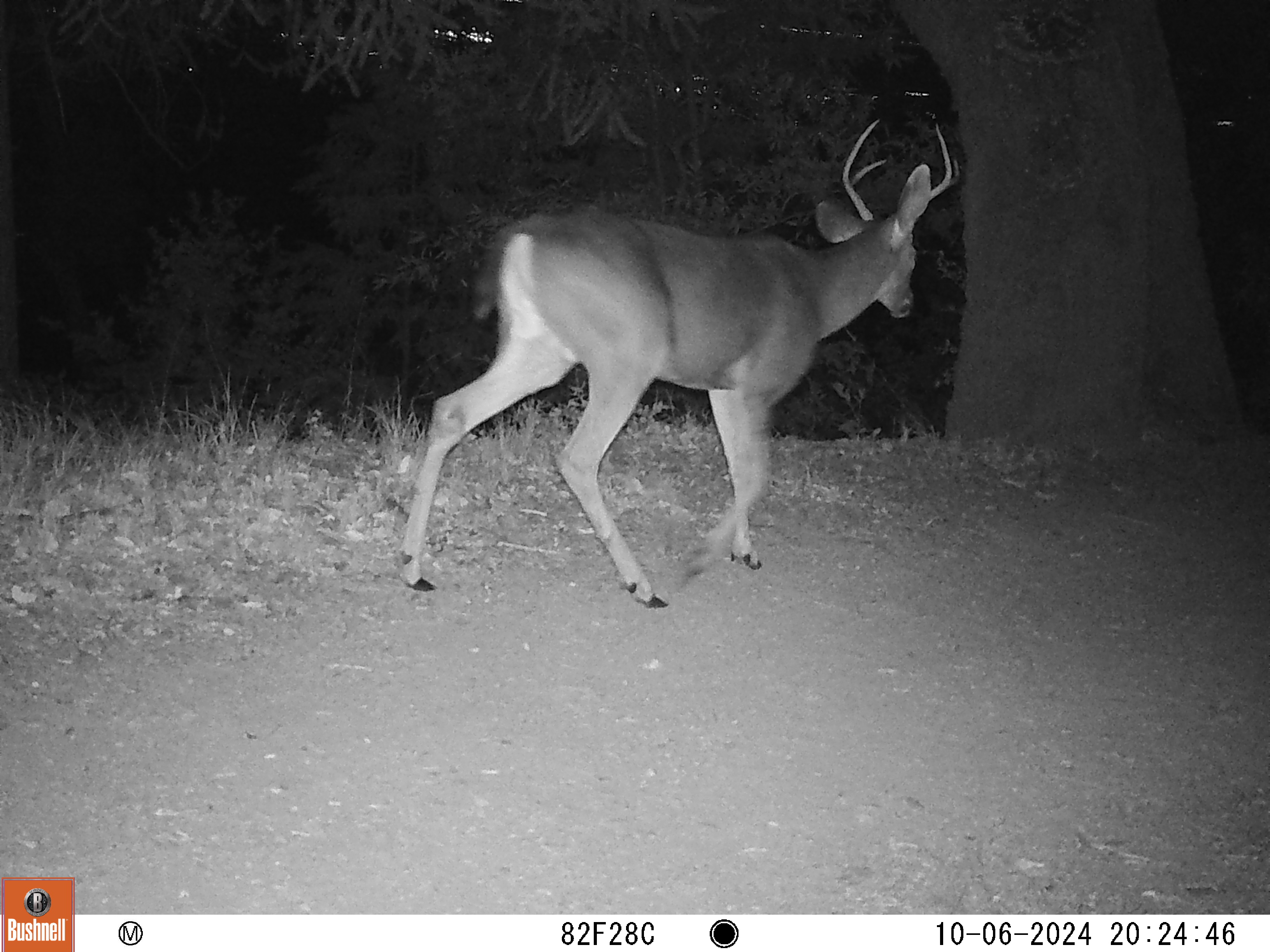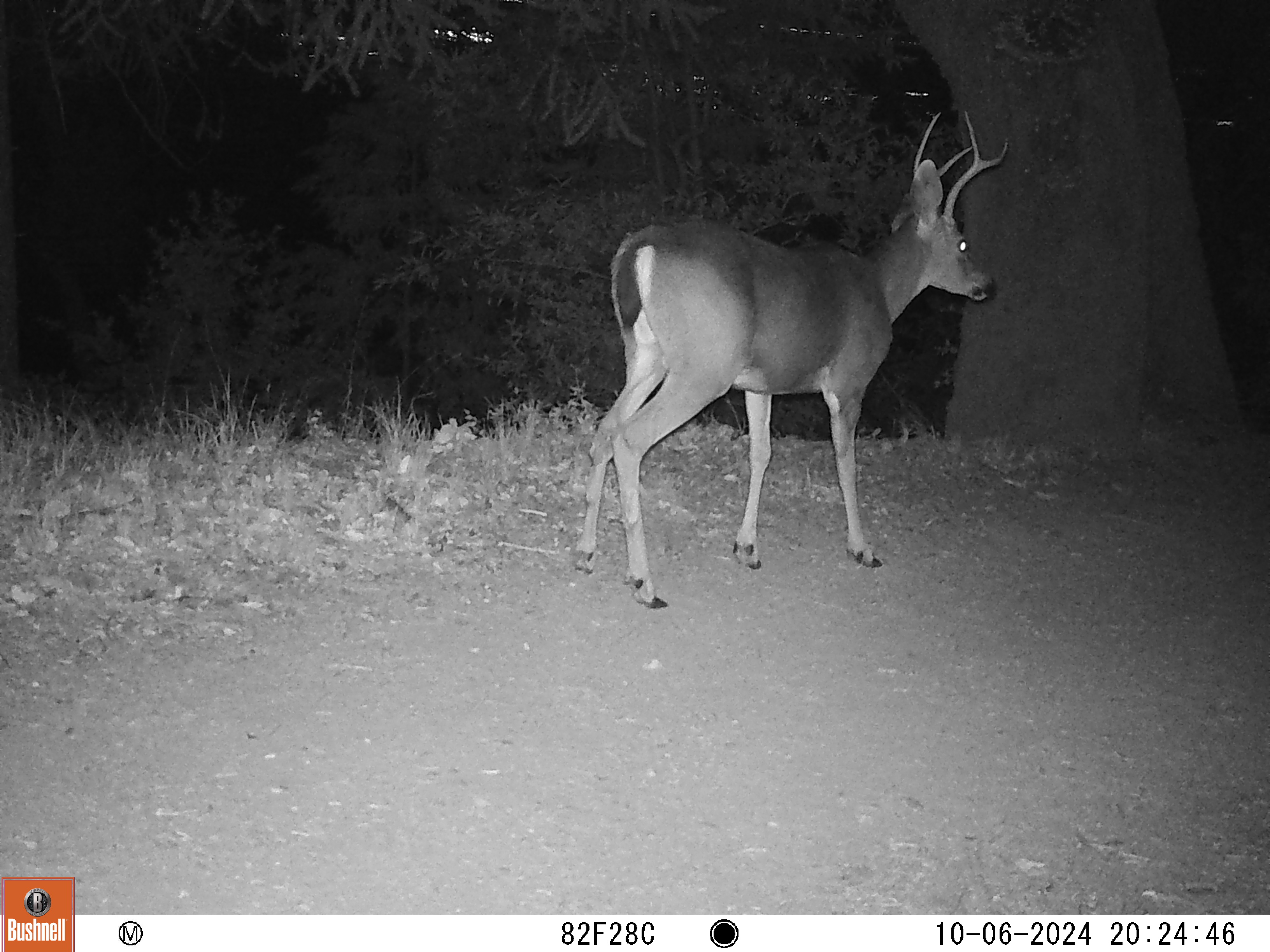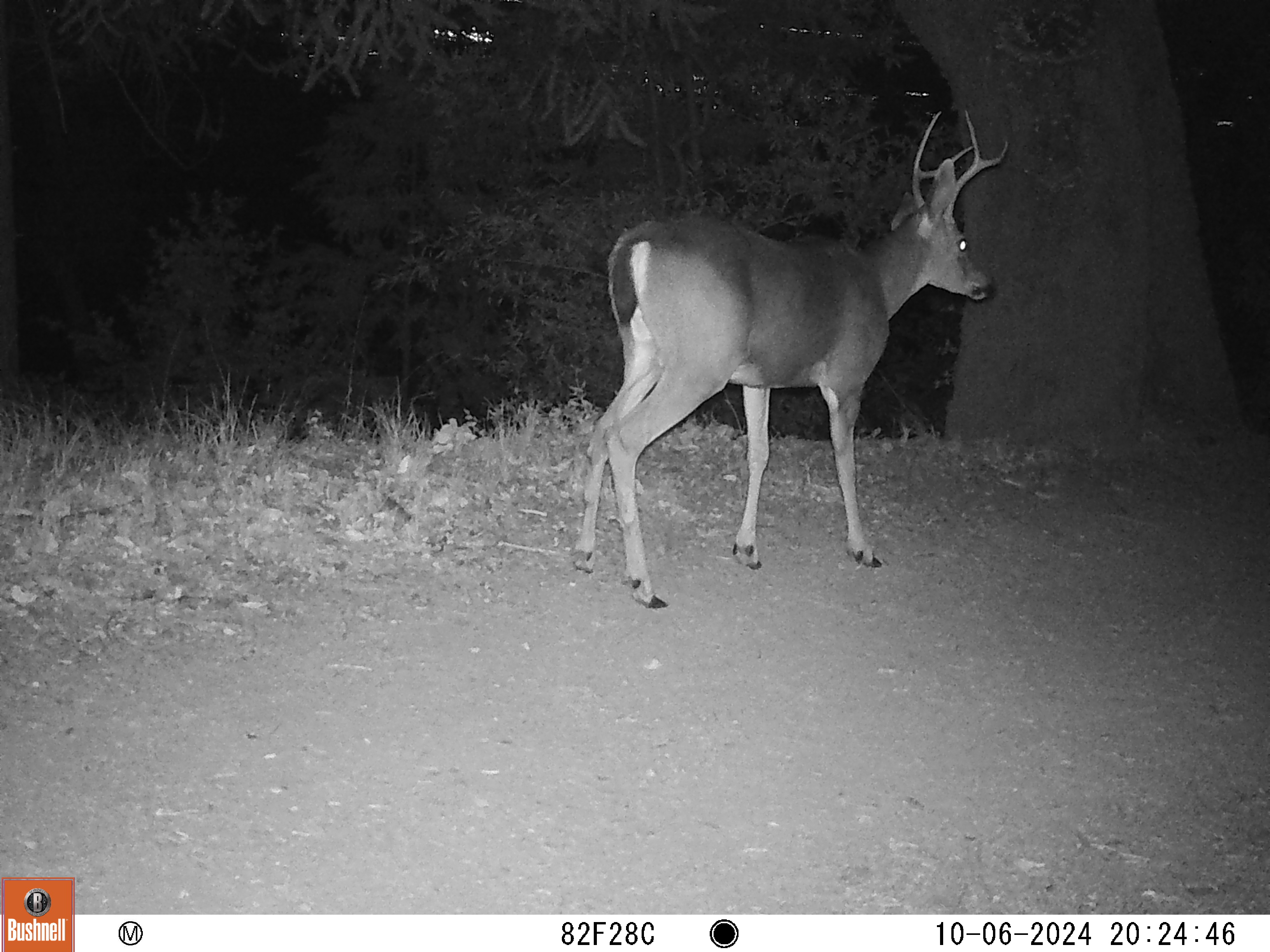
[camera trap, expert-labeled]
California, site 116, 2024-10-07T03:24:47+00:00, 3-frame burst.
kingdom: Animalia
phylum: Chordata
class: Mammalia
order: Artiodactyla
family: Cervidae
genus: Odocoileus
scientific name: Odocoileus hemionus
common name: mule deer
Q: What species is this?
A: Mule deer (Odocoileus hemionus).